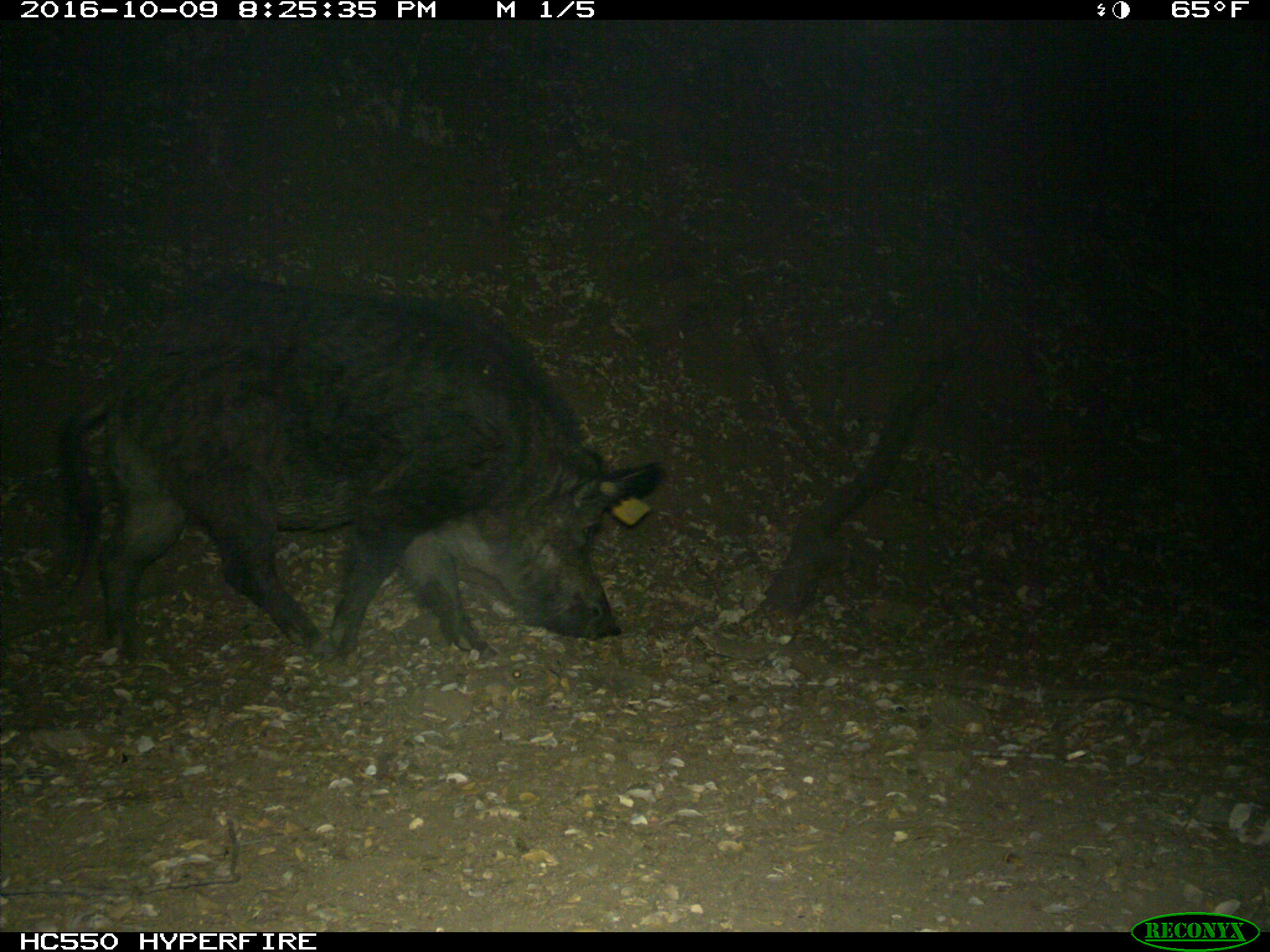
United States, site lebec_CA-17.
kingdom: Animalia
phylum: Chordata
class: Mammalia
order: Artiodactyla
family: Suidae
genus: Sus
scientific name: Sus scrofa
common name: wild boar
Sus scrofa (wild boar).